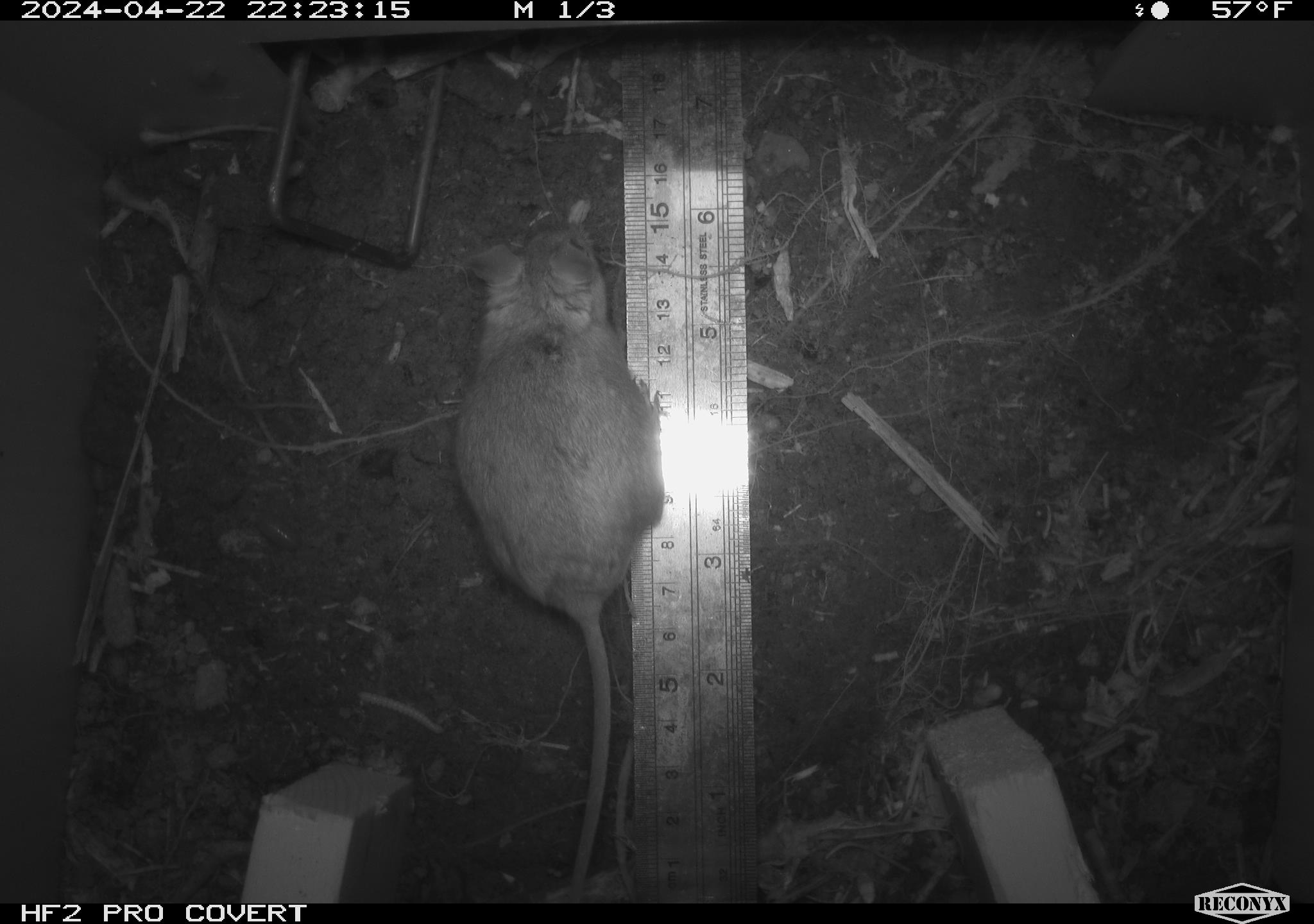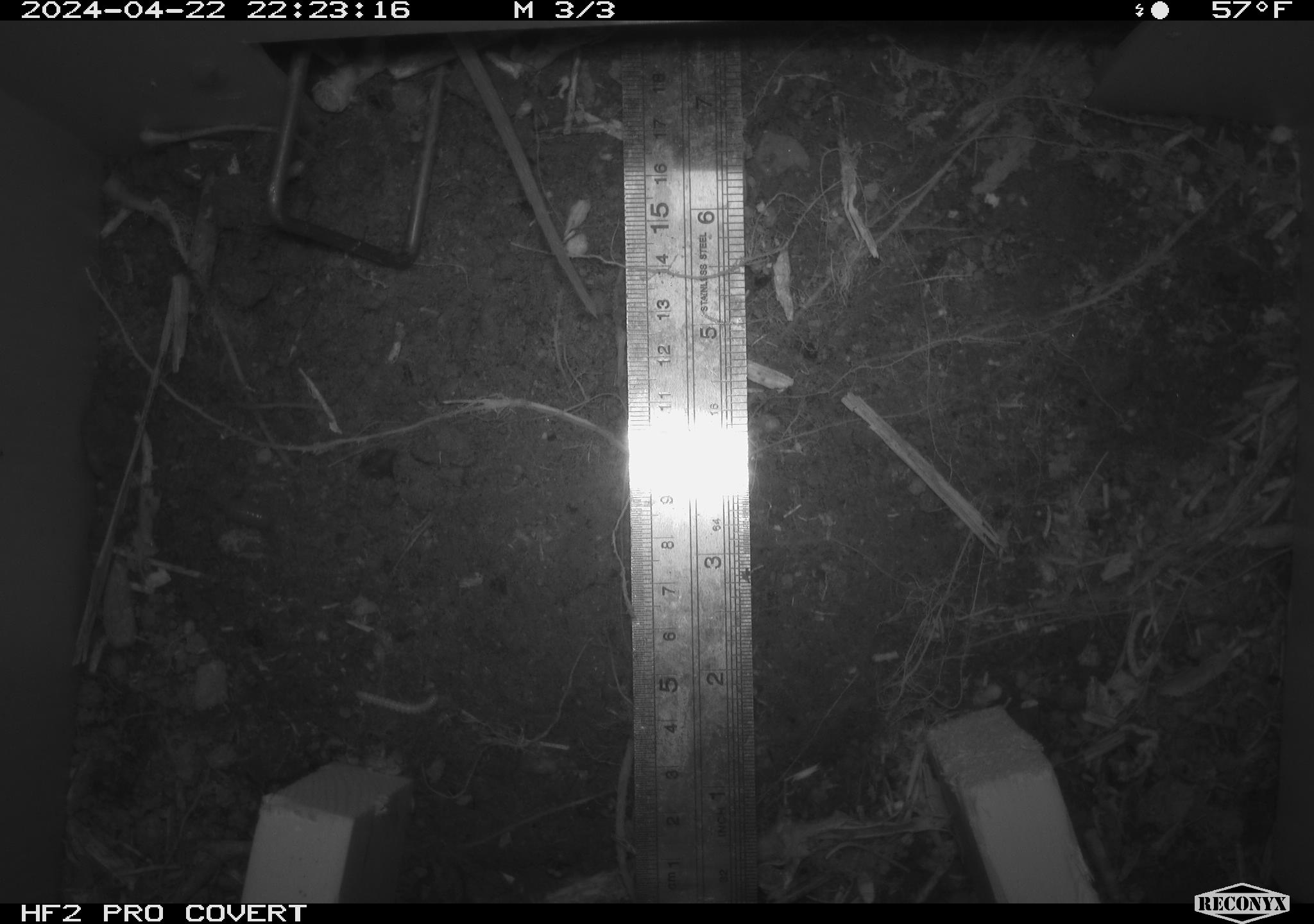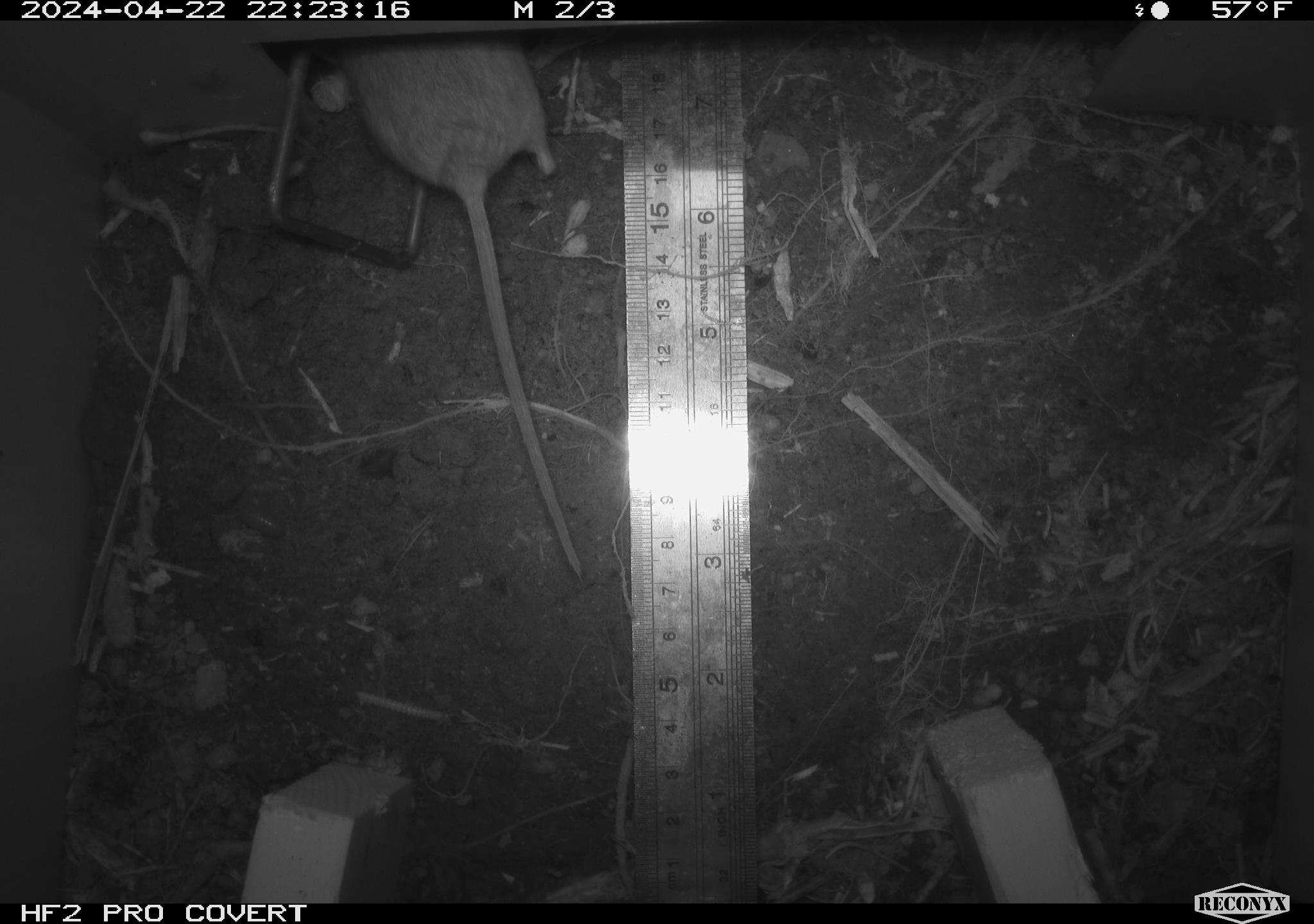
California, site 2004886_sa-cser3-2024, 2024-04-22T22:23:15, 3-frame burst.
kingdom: Animalia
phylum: Chordata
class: Mammalia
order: Rodentia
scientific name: Rodentia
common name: rodent